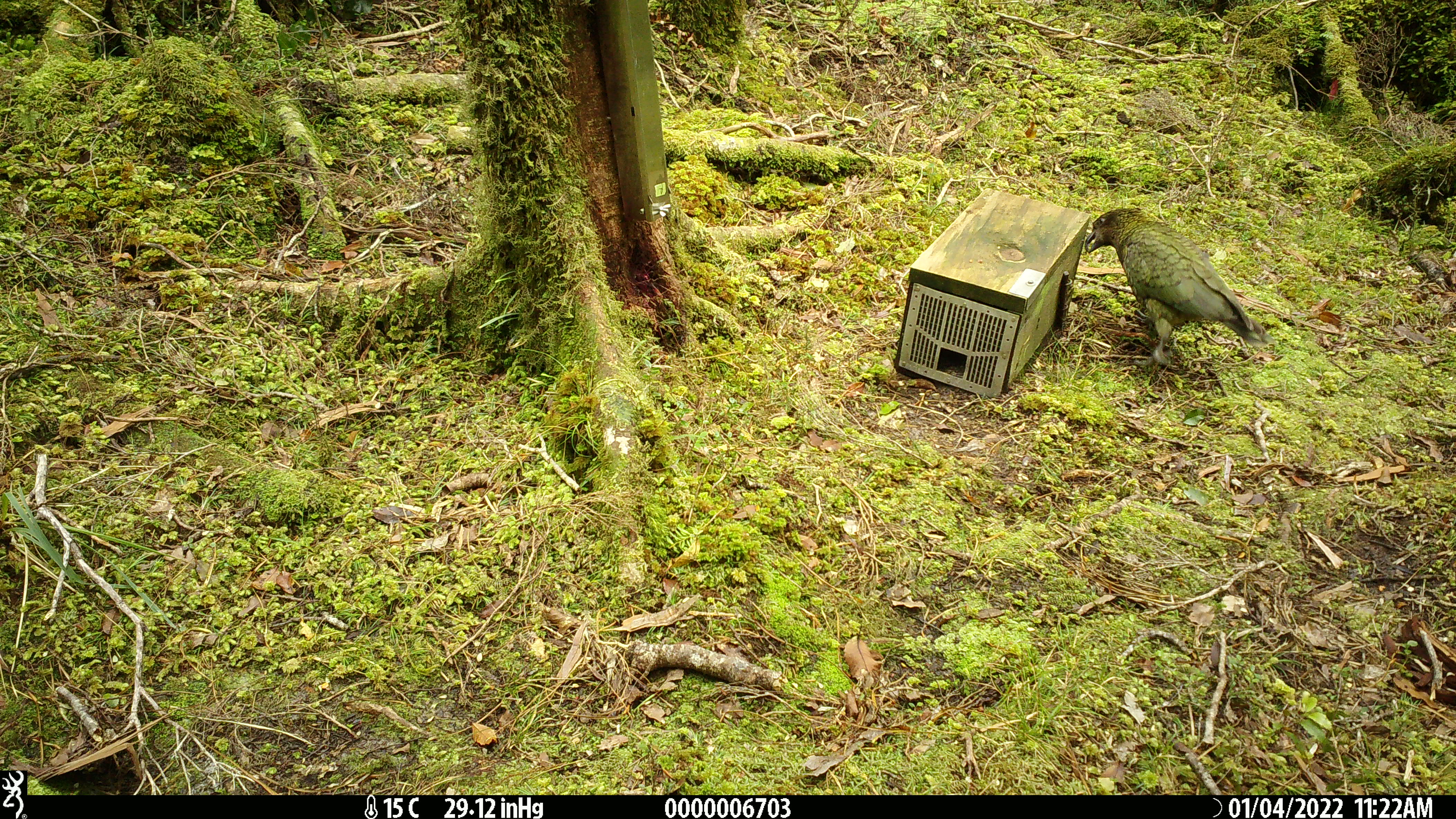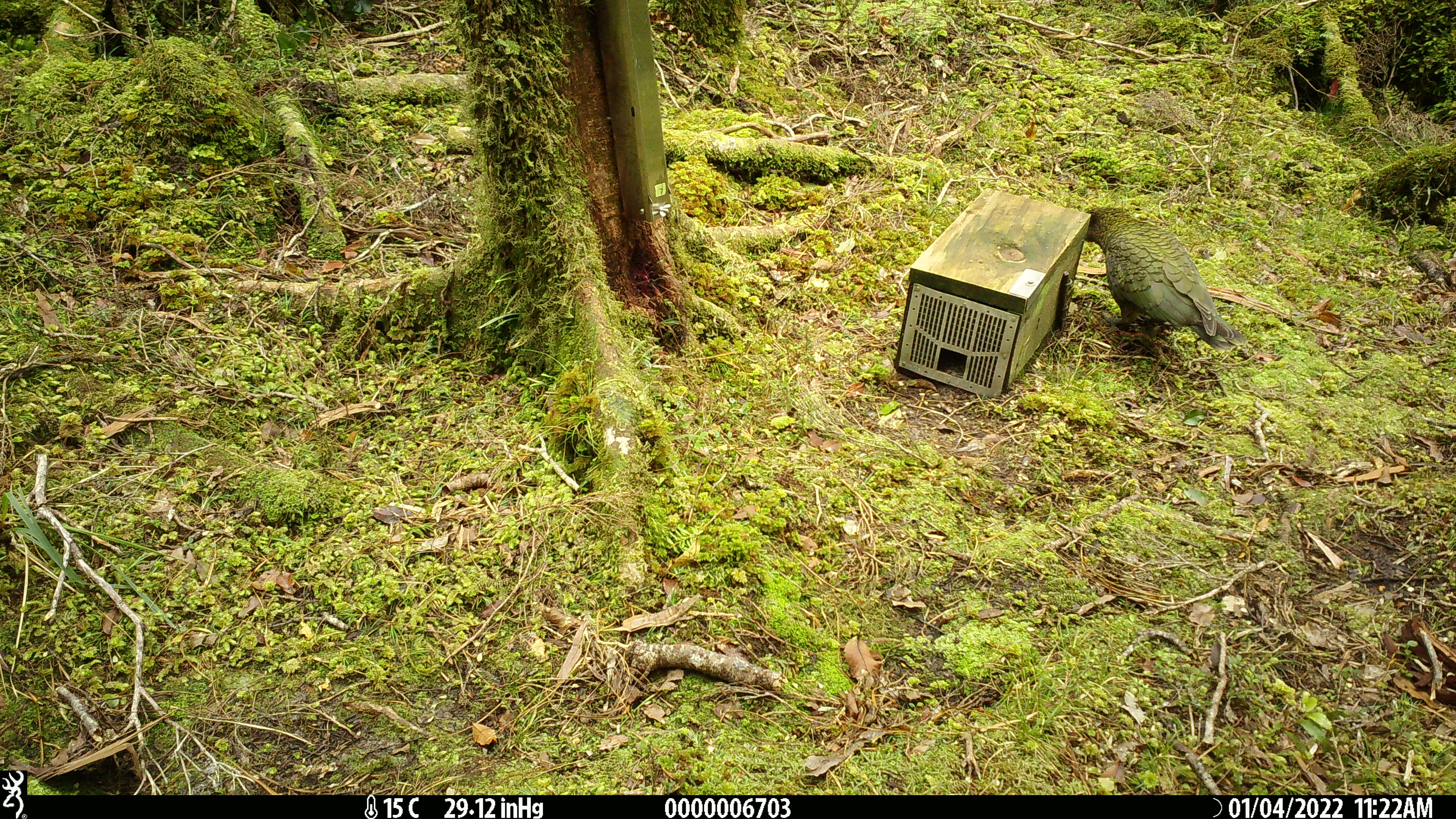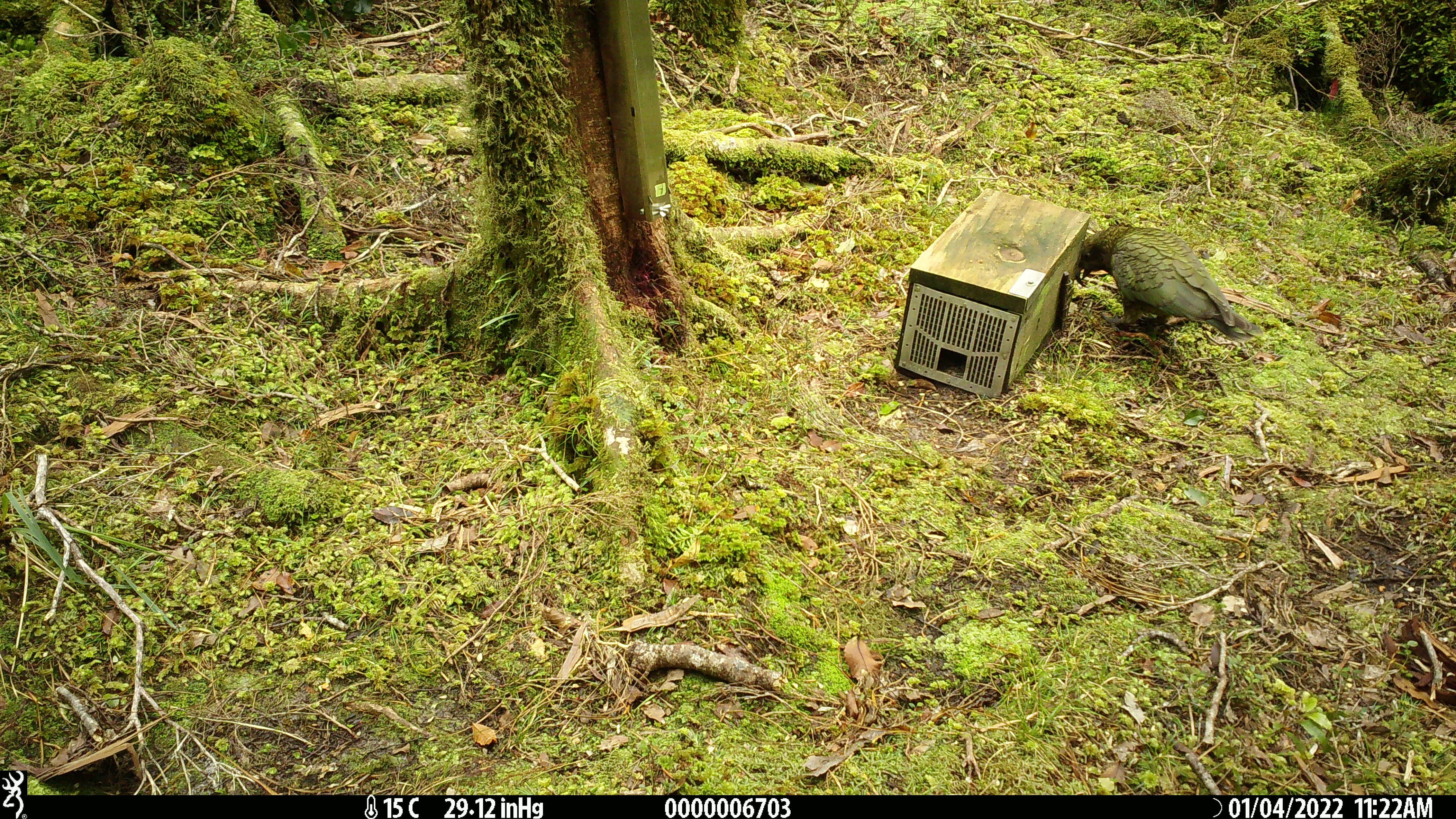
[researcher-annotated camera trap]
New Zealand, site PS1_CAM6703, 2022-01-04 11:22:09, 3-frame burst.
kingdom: Animalia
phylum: Chordata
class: Aves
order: Psittaciformes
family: Strigopidae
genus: Nestor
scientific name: Nestor notabilis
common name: kea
Kea (Nestor notabilis).